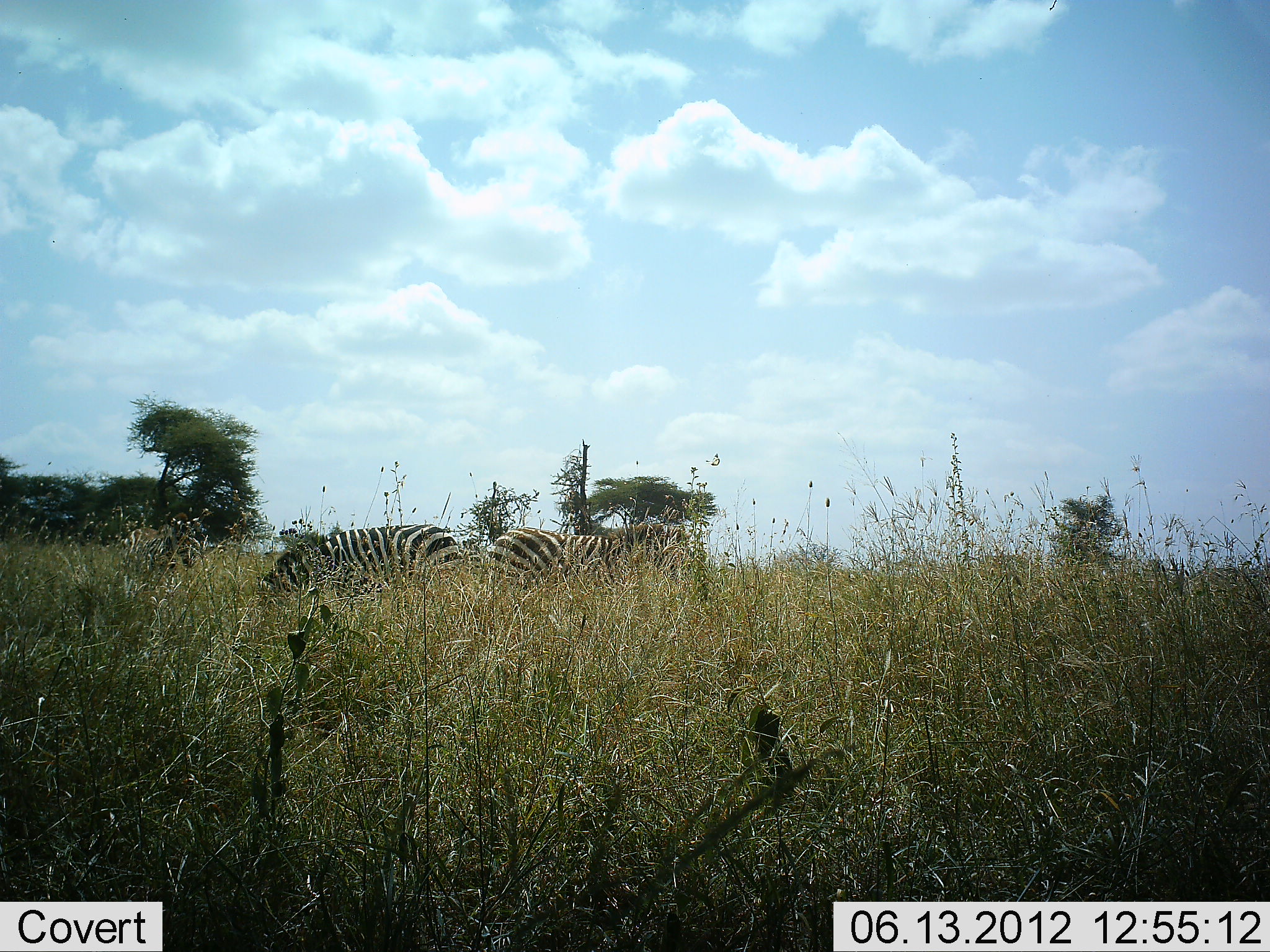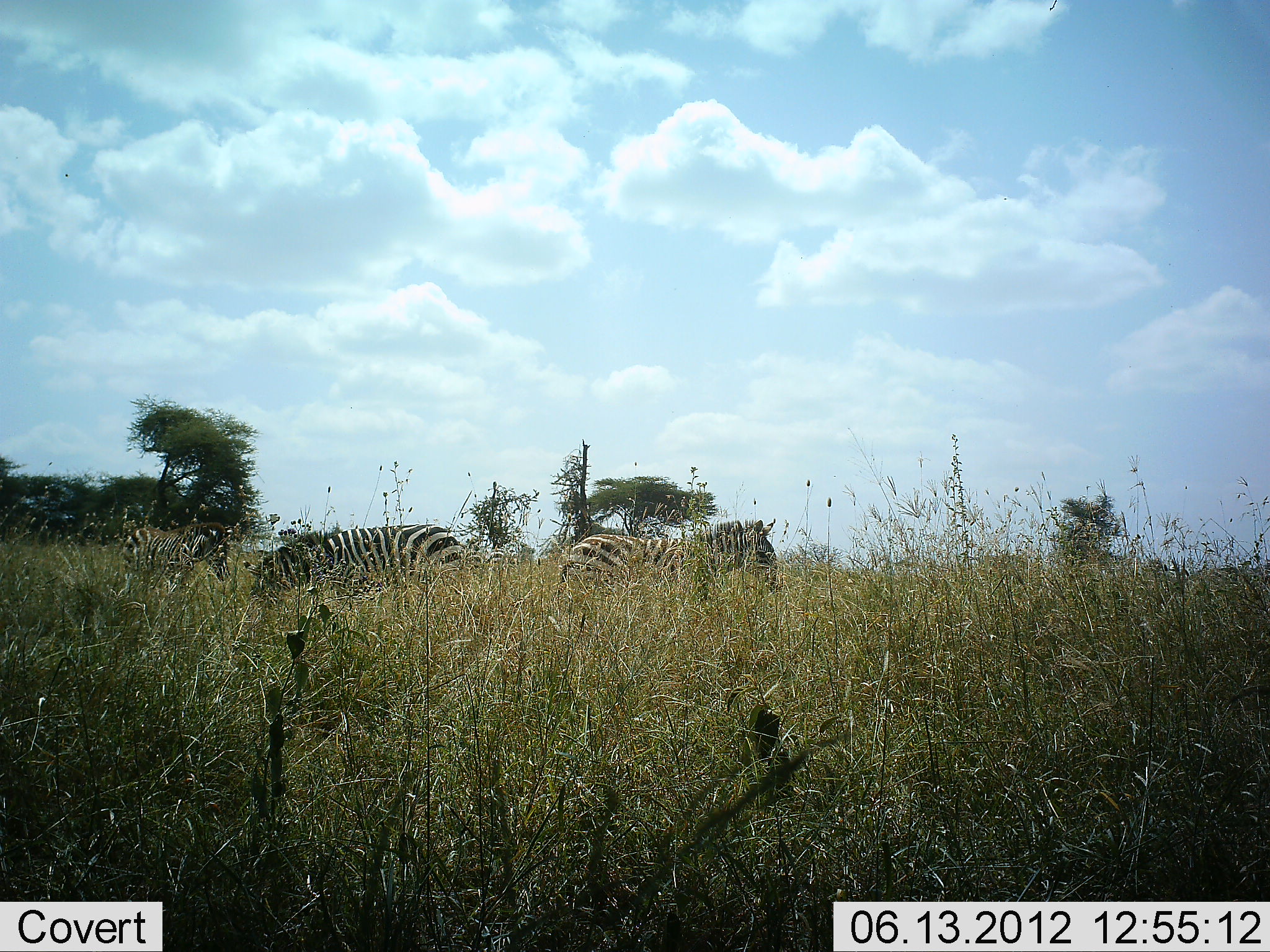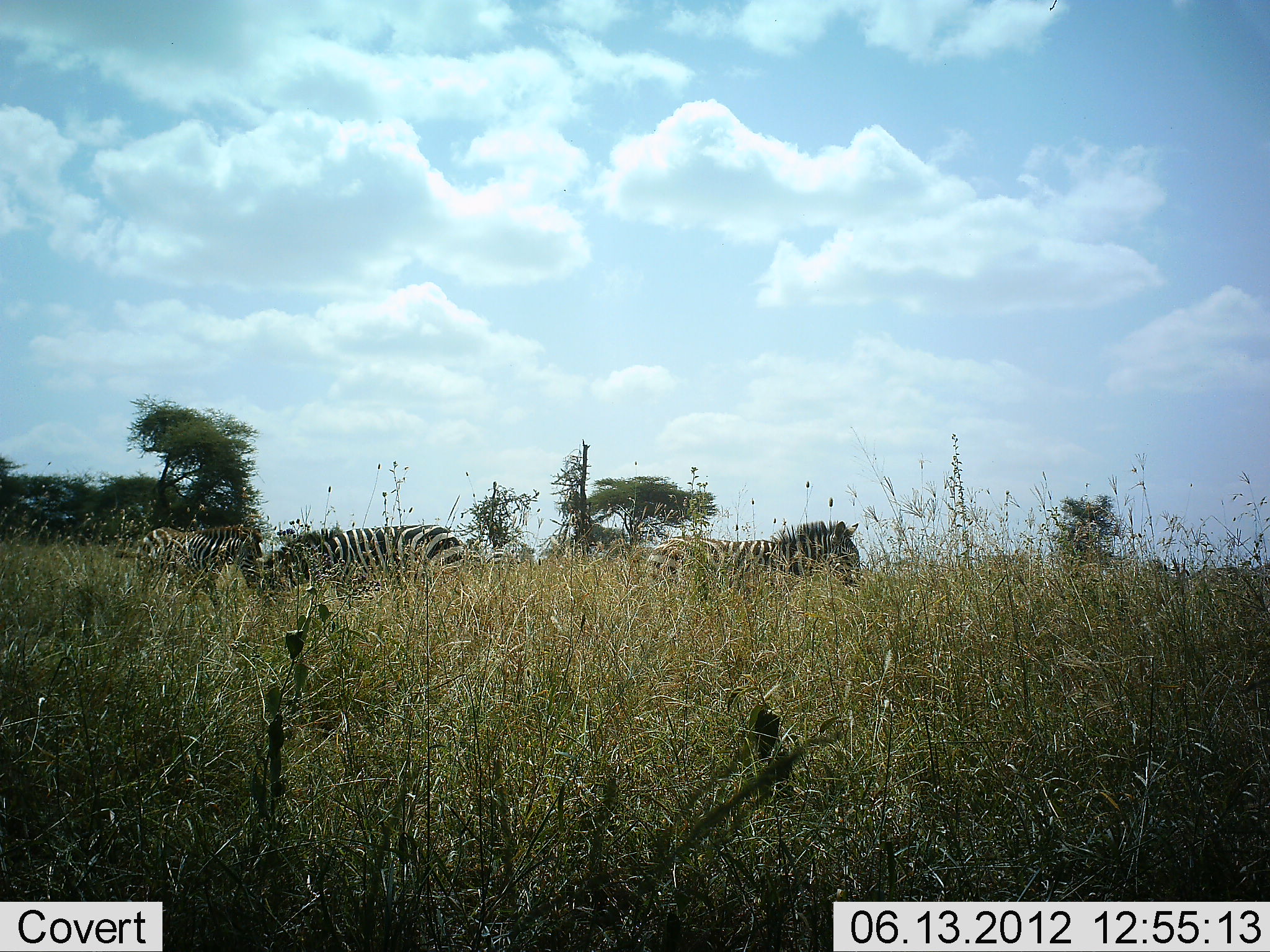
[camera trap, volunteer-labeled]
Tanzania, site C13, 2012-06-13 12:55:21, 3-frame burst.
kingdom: Animalia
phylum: Chordata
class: Mammalia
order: Perissodactyla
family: Equidae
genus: Equus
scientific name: Equus quagga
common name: plains zebra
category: zebra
Zebra (plains zebra) (Equus quagga), count 3. Behavior (volunteer vote fractions): standing 80%, resting 0%, moving 0%, interacting 0%. Young present (vote fraction): 0%. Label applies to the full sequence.